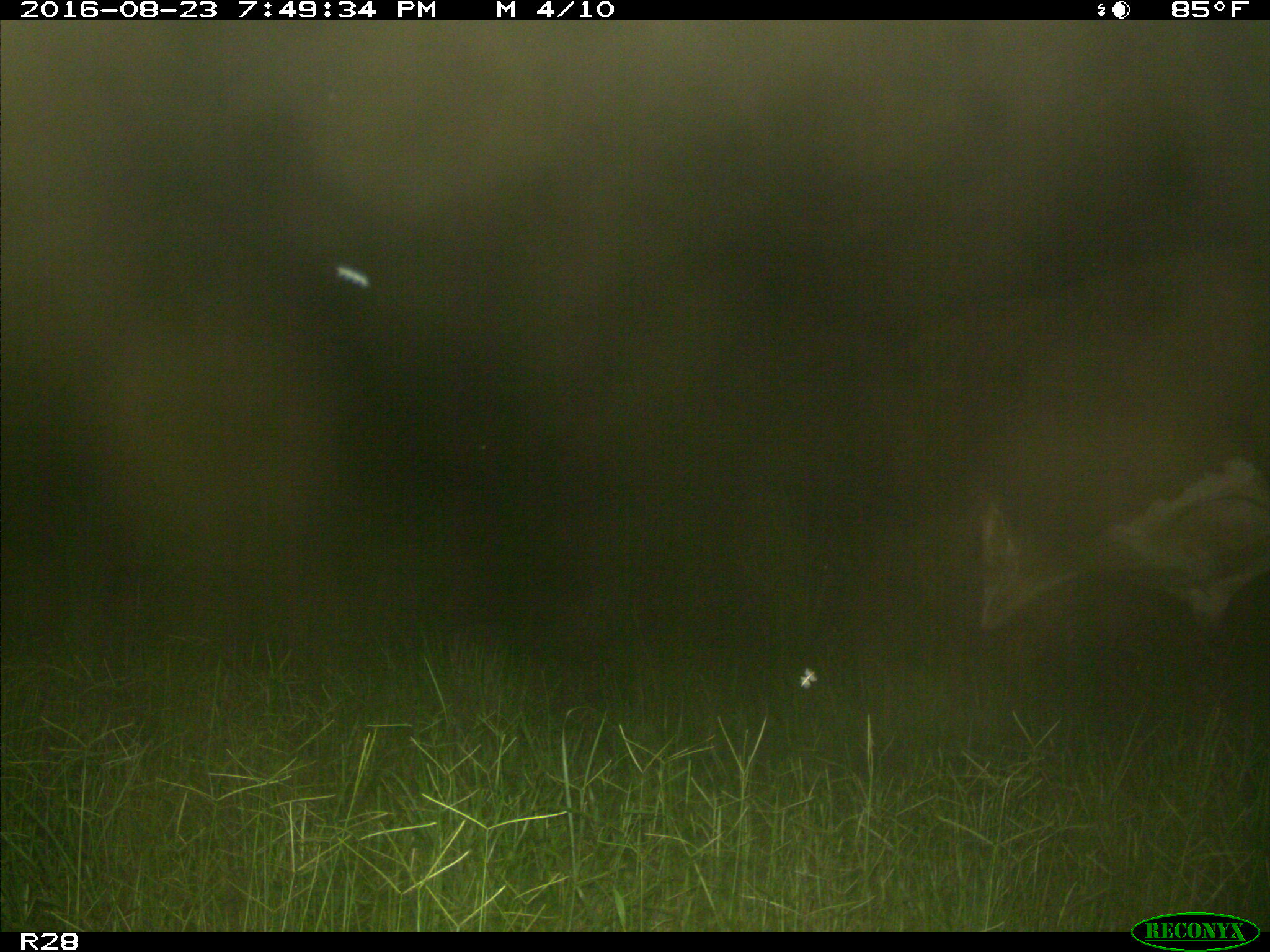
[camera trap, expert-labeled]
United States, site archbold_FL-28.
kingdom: Animalia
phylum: Chordata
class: Mammalia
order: Artiodactyla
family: Bovidae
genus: Bos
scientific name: Bos taurus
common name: domestic cow